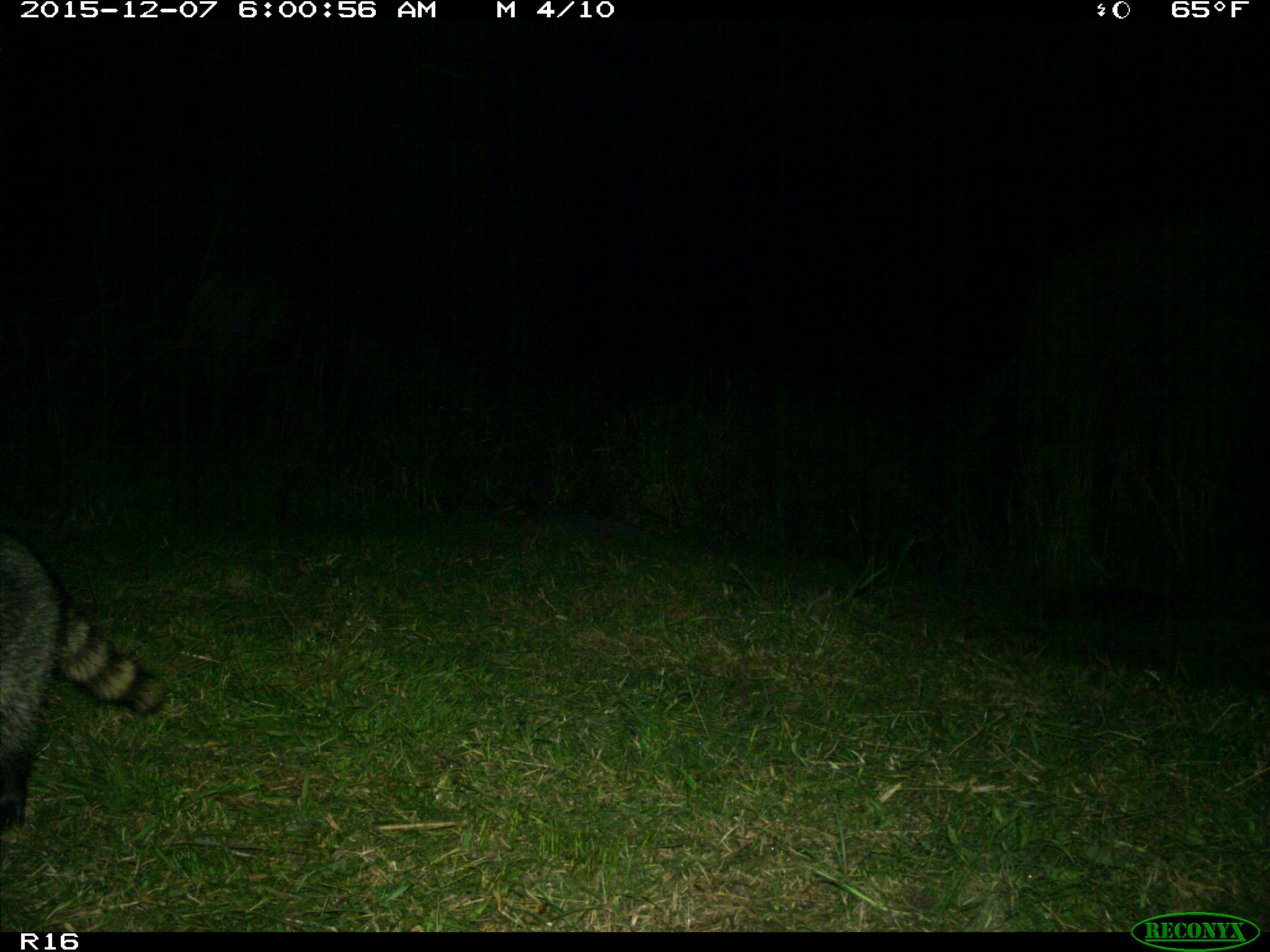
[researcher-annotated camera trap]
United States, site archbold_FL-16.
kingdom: Animalia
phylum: Chordata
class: Mammalia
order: Carnivora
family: Procyonidae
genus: Procyon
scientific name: Procyon lotor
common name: common raccoon